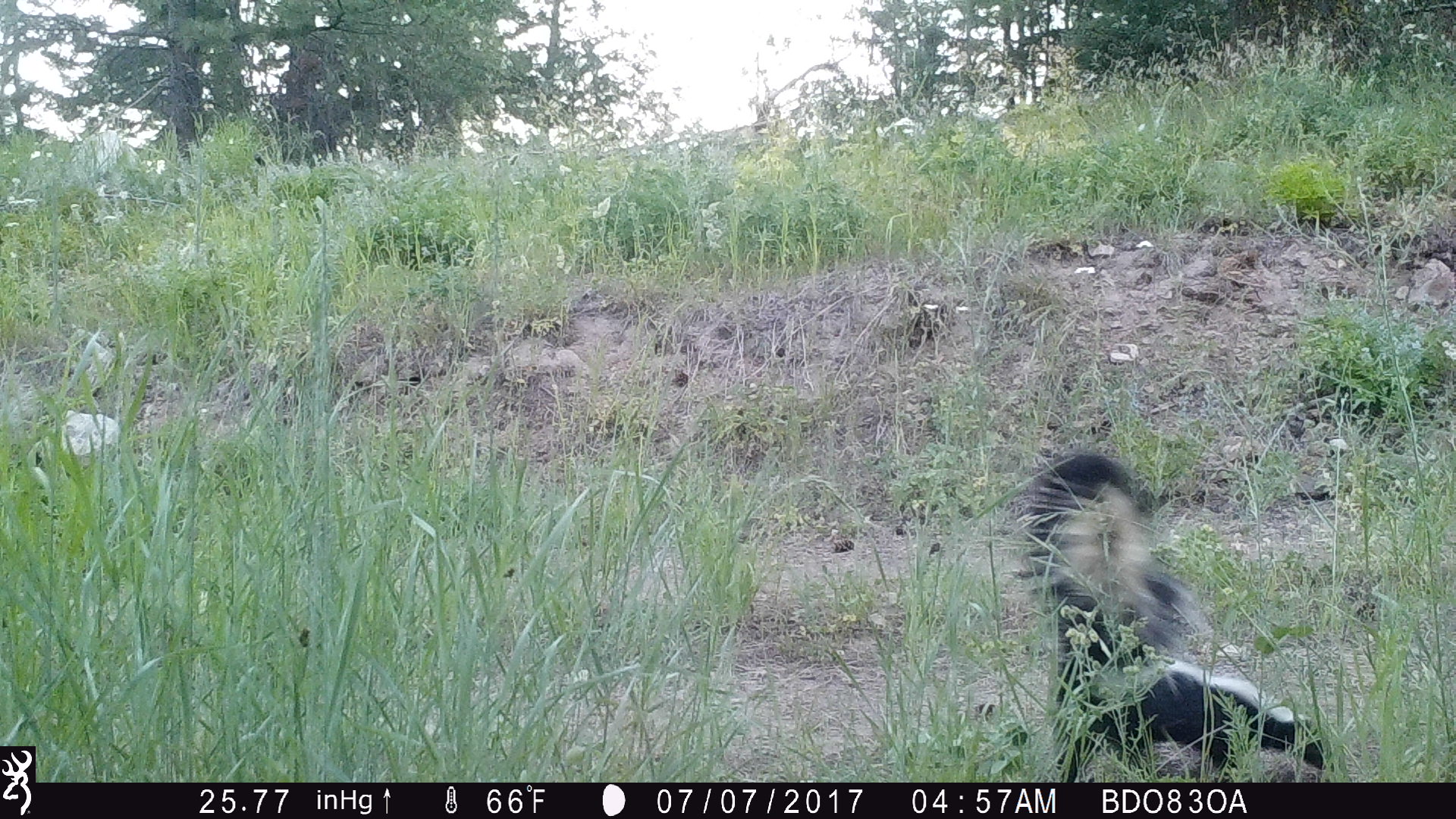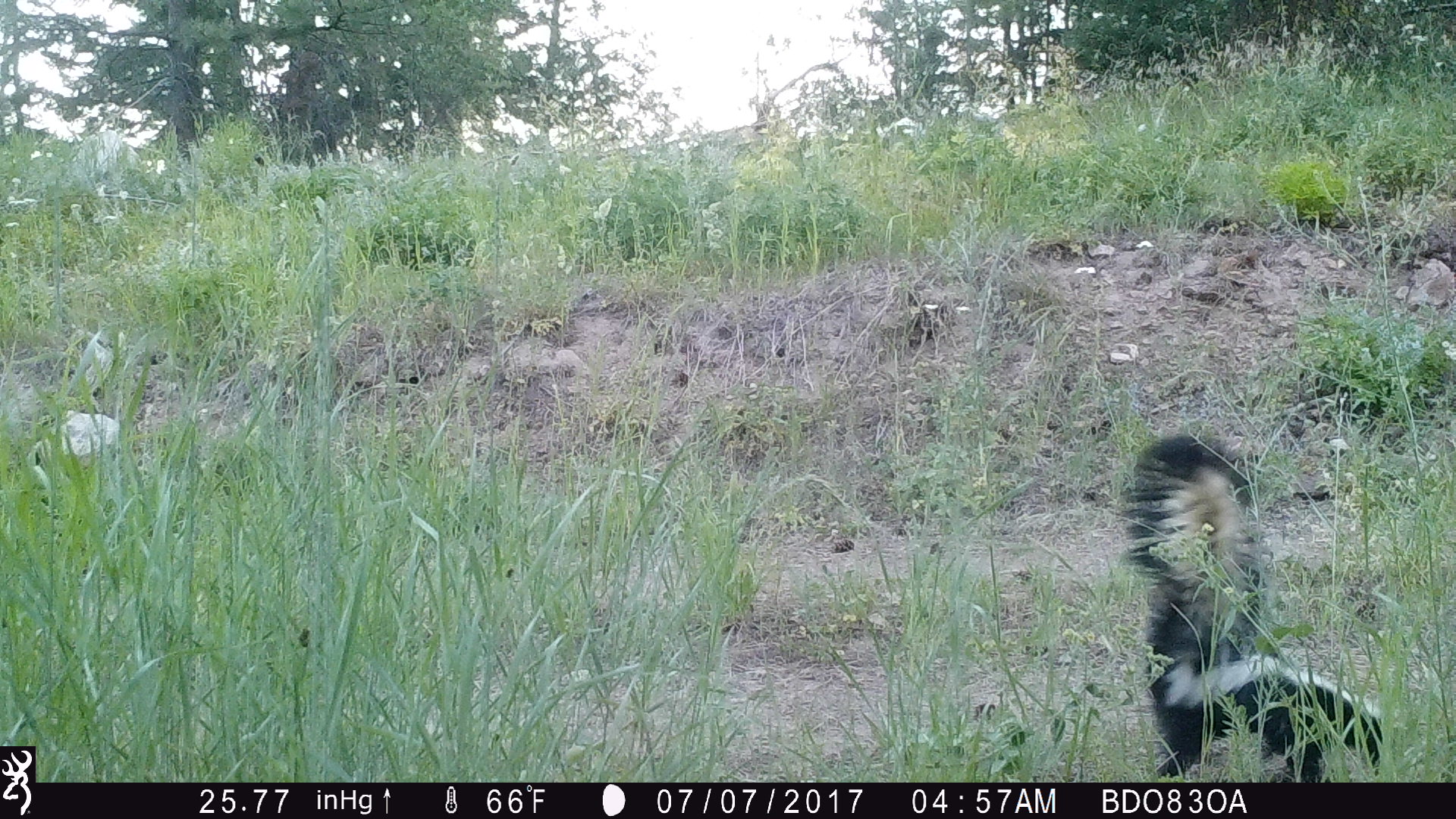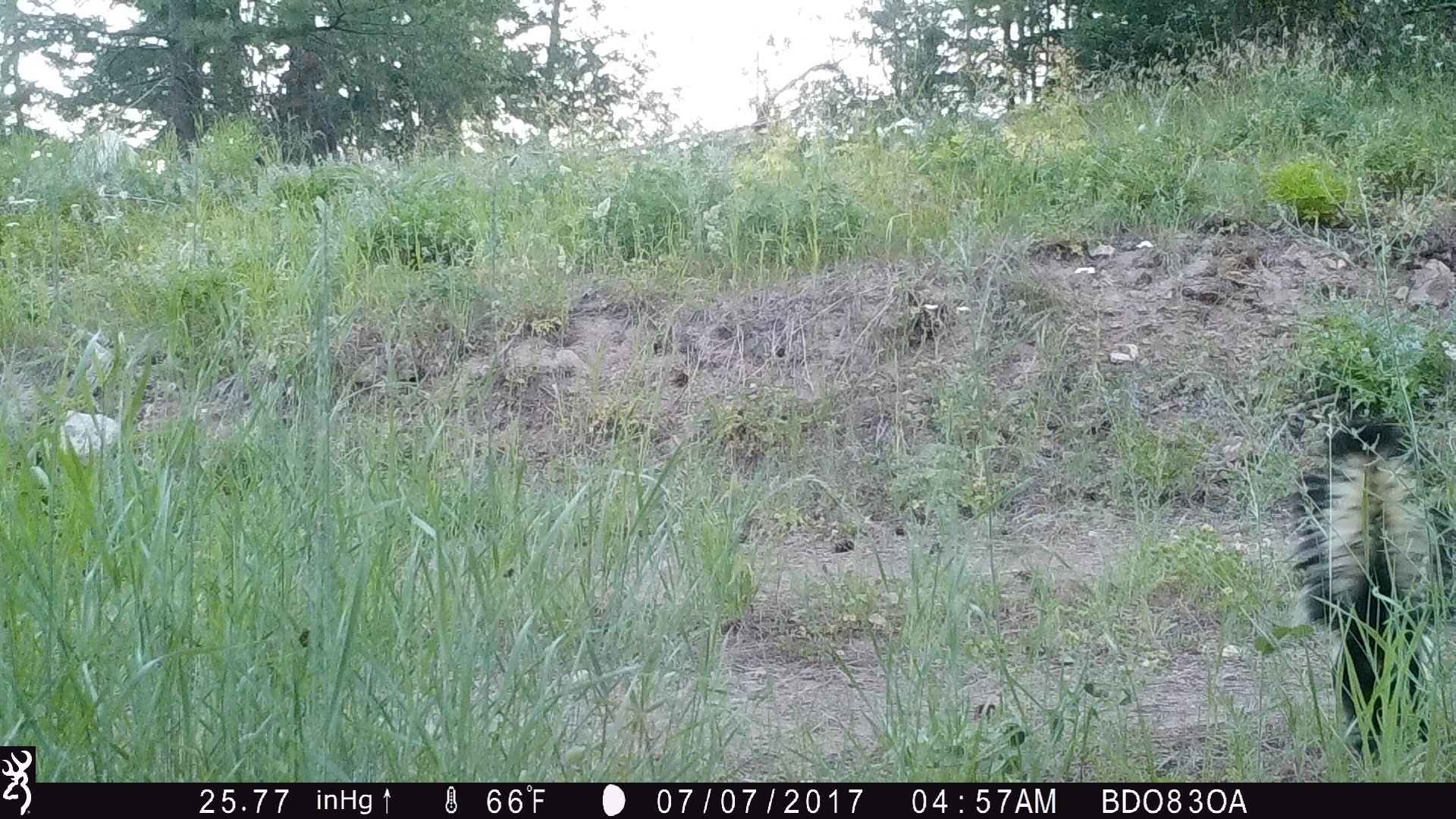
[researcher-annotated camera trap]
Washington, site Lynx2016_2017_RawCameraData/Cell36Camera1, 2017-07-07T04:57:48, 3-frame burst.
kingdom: Animalia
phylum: Chordata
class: Mammalia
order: Carnivora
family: Mephitidae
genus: Mephitis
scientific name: Mephitis mephitis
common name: striped skunk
Mephitis mephitis (striped skunk). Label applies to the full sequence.